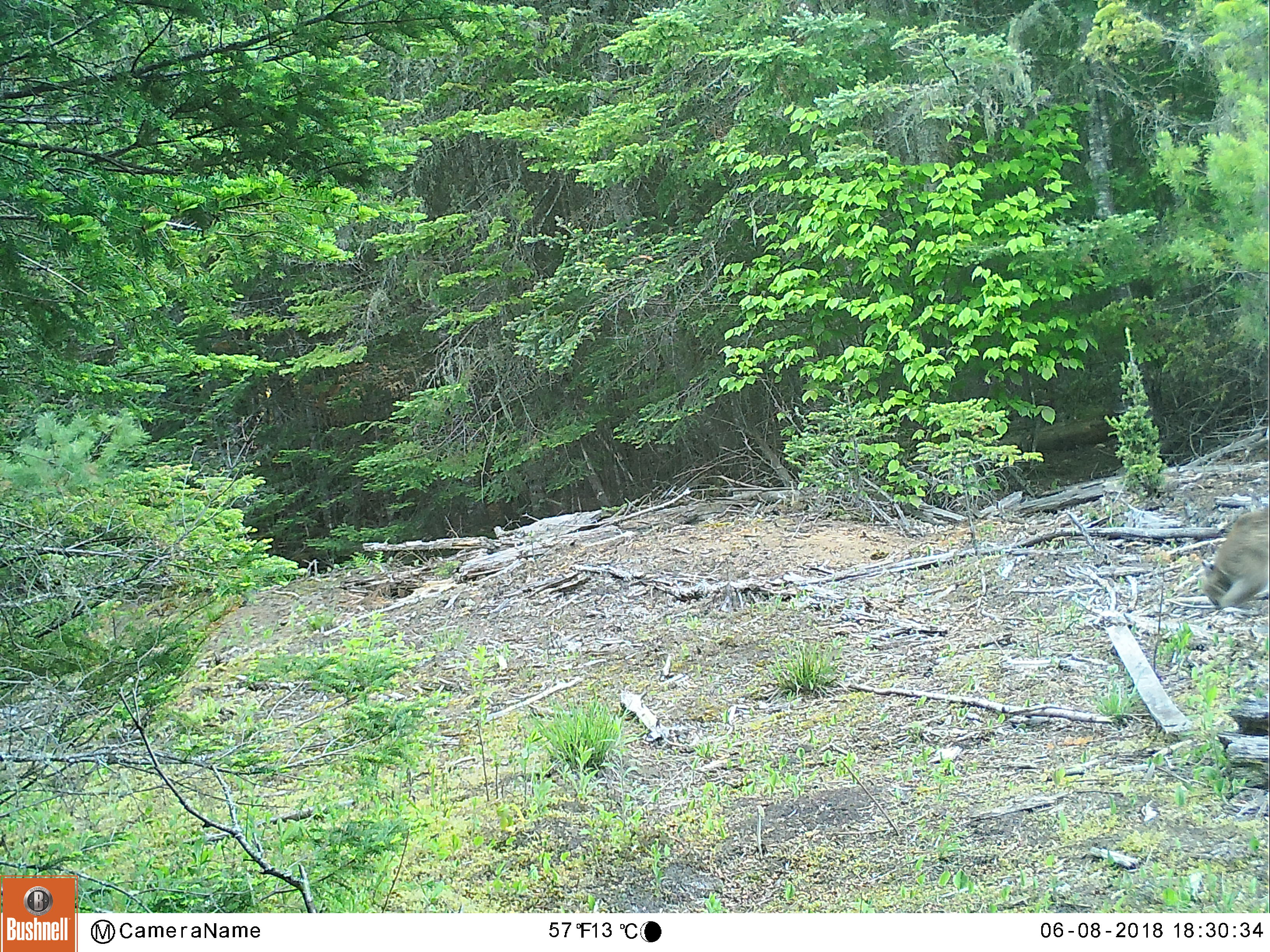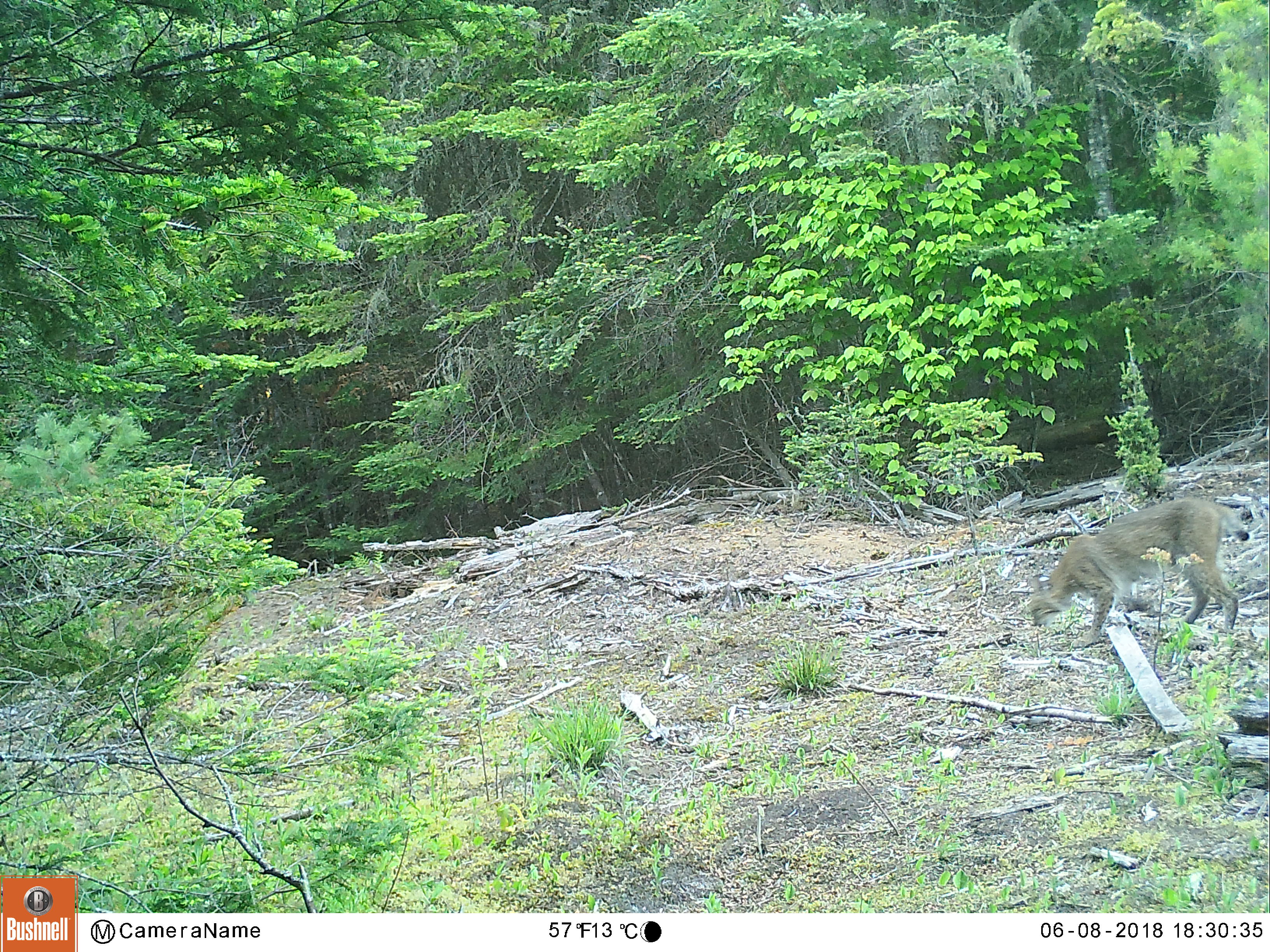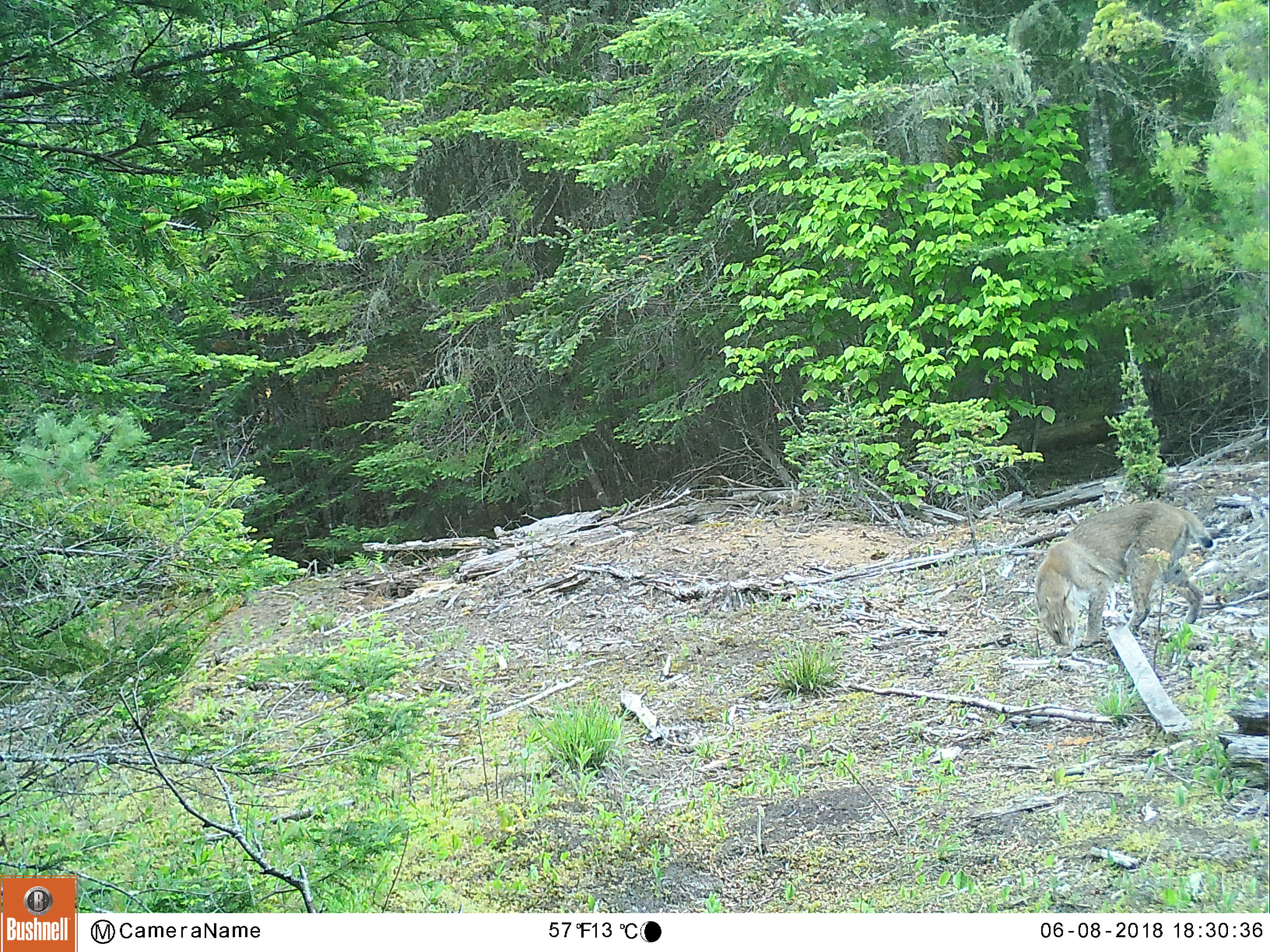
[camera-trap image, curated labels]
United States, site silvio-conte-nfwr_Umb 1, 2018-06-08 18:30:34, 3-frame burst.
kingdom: Animalia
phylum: Chordata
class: Mammalia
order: Carnivora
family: Felidae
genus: Lynx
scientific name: Lynx rufus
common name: bobcat